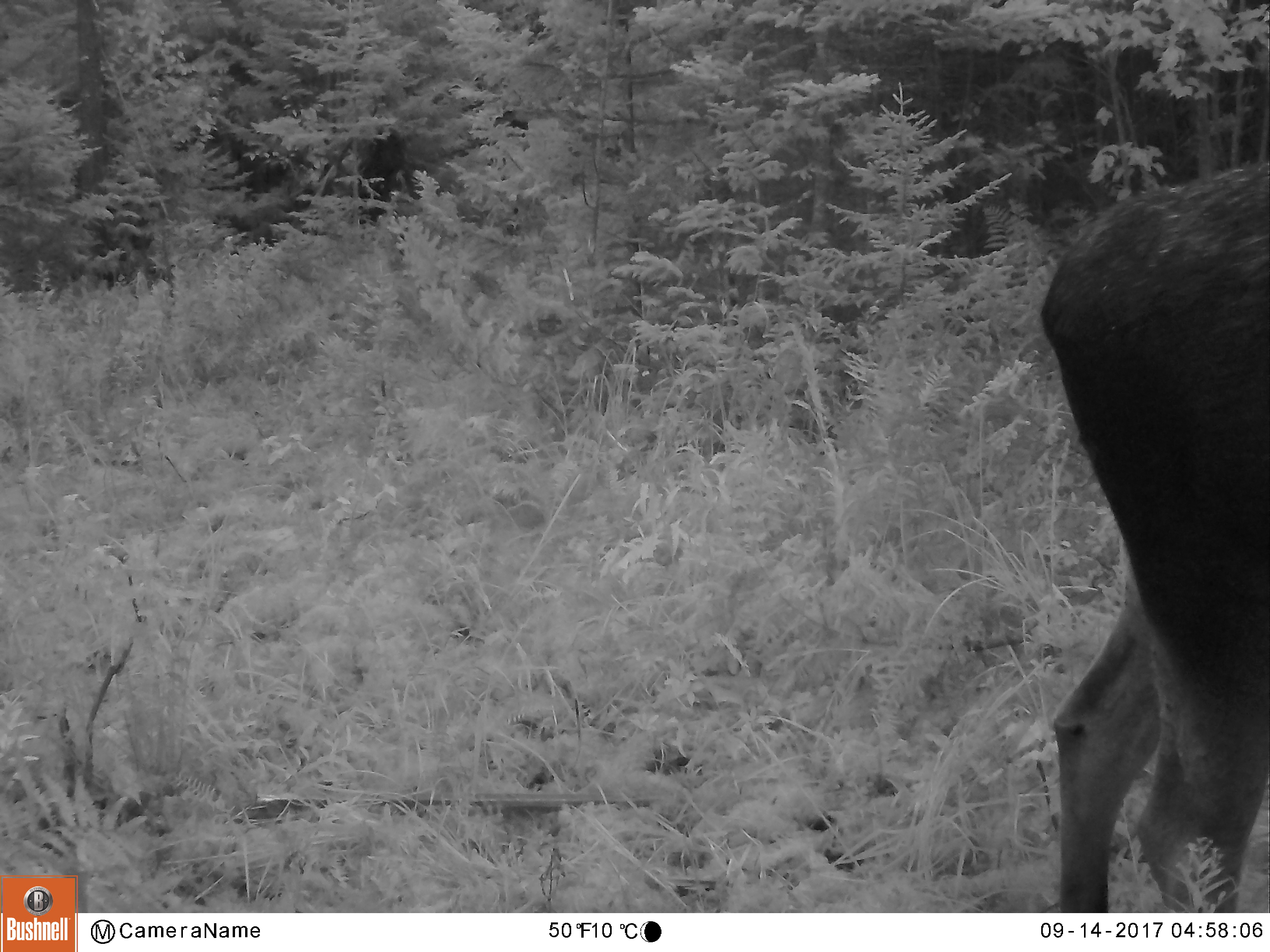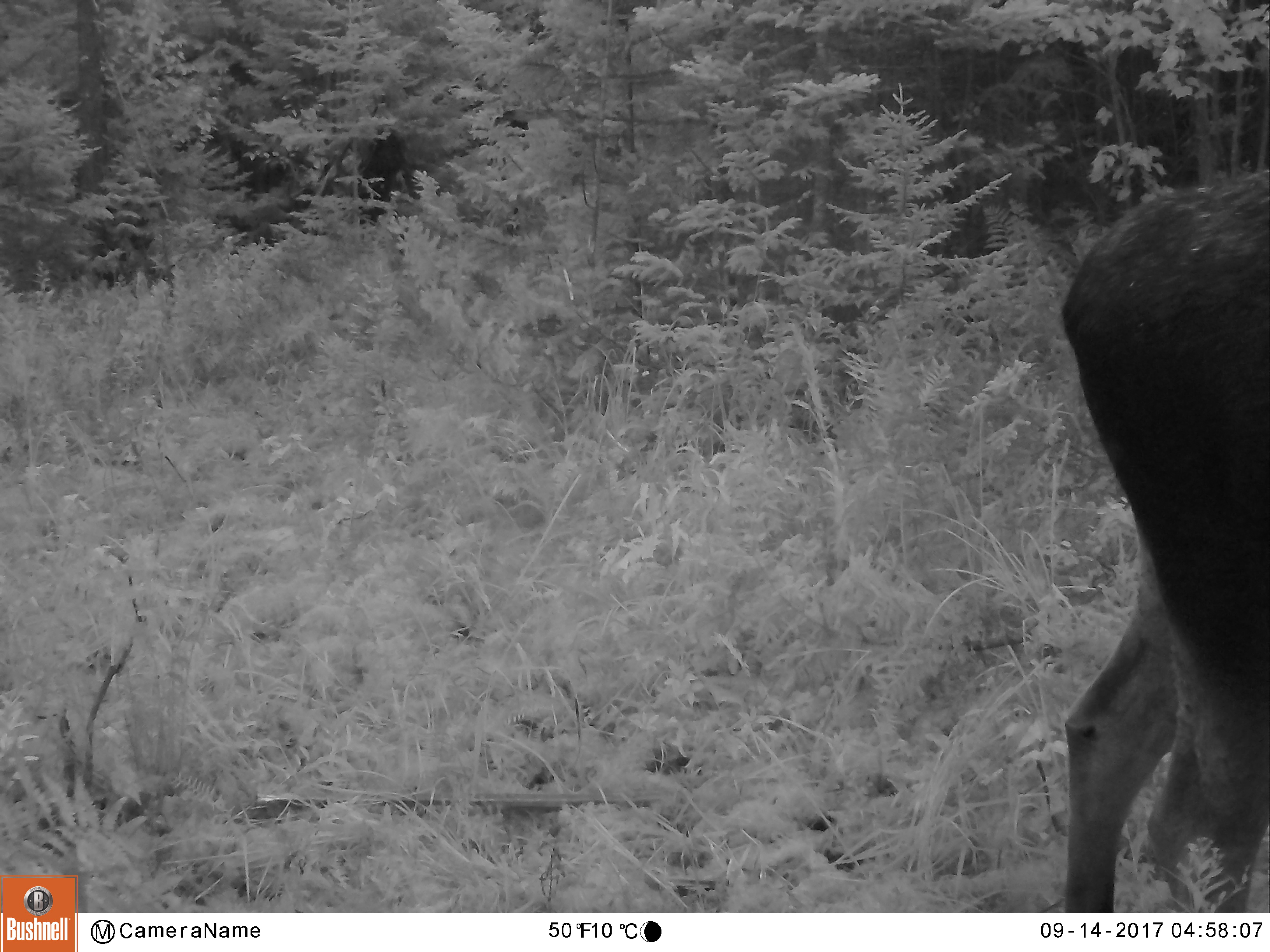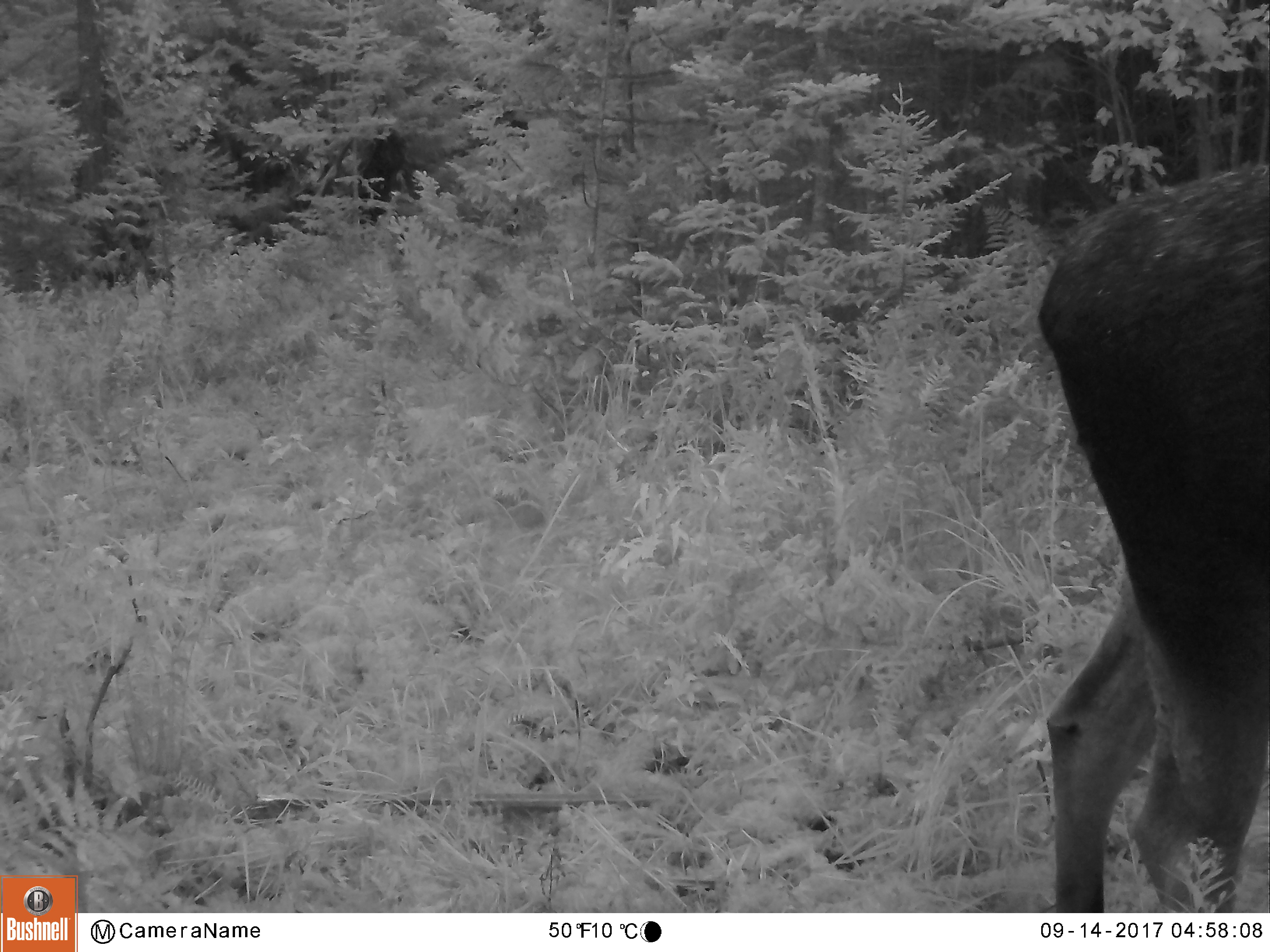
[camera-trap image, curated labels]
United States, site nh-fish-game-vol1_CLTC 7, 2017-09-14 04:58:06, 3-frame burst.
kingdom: Animalia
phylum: Chordata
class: Mammalia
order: Artiodactyla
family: Cervidae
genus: Alces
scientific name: Alces alces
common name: moose